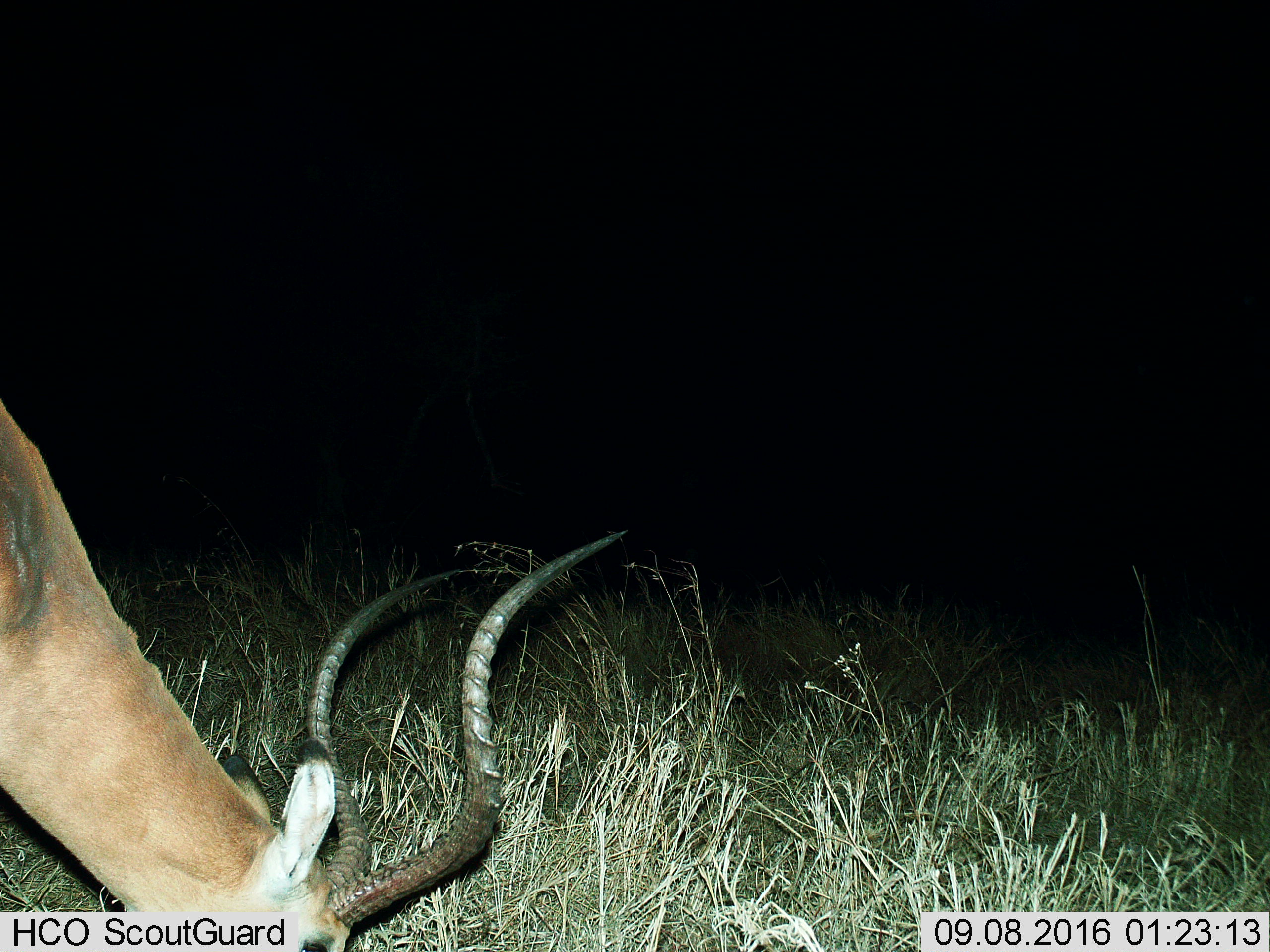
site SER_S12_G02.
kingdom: Animalia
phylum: Chordata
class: Mammalia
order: Artiodactyla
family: Bovidae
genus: Aepyceros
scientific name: Aepyceros melampus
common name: impala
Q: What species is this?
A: Impala (Aepyceros melampus).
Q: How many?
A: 1.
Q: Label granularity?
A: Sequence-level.